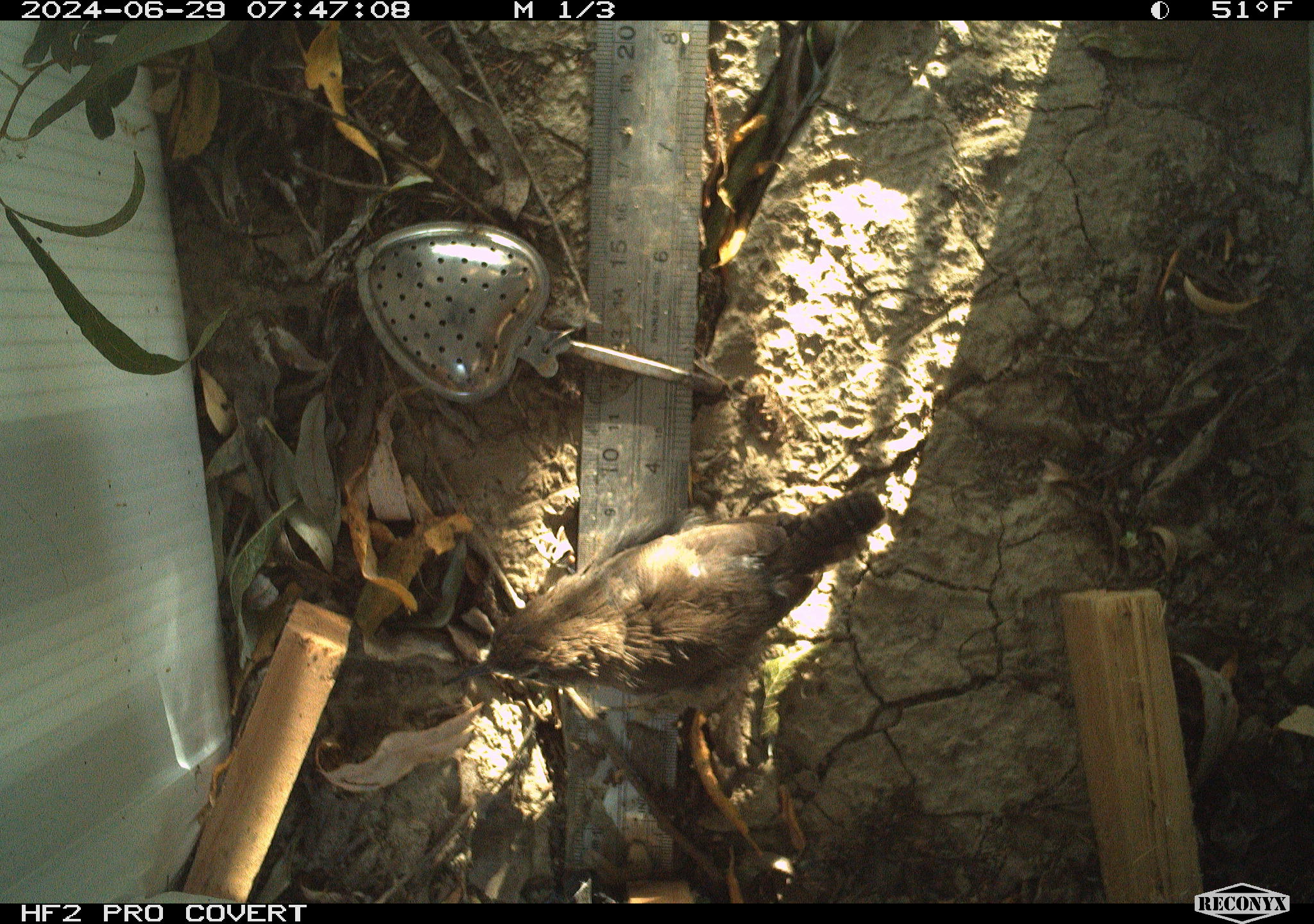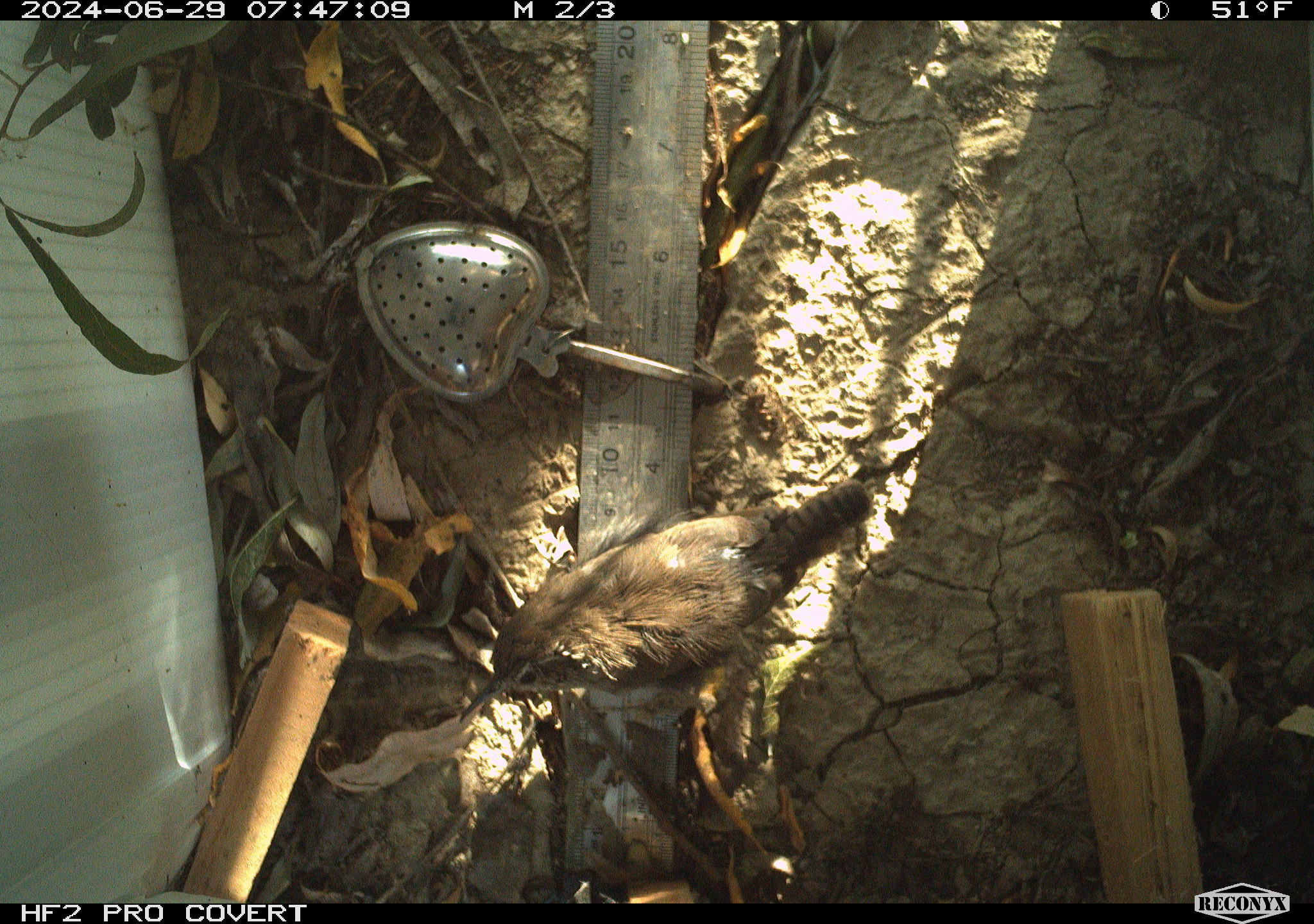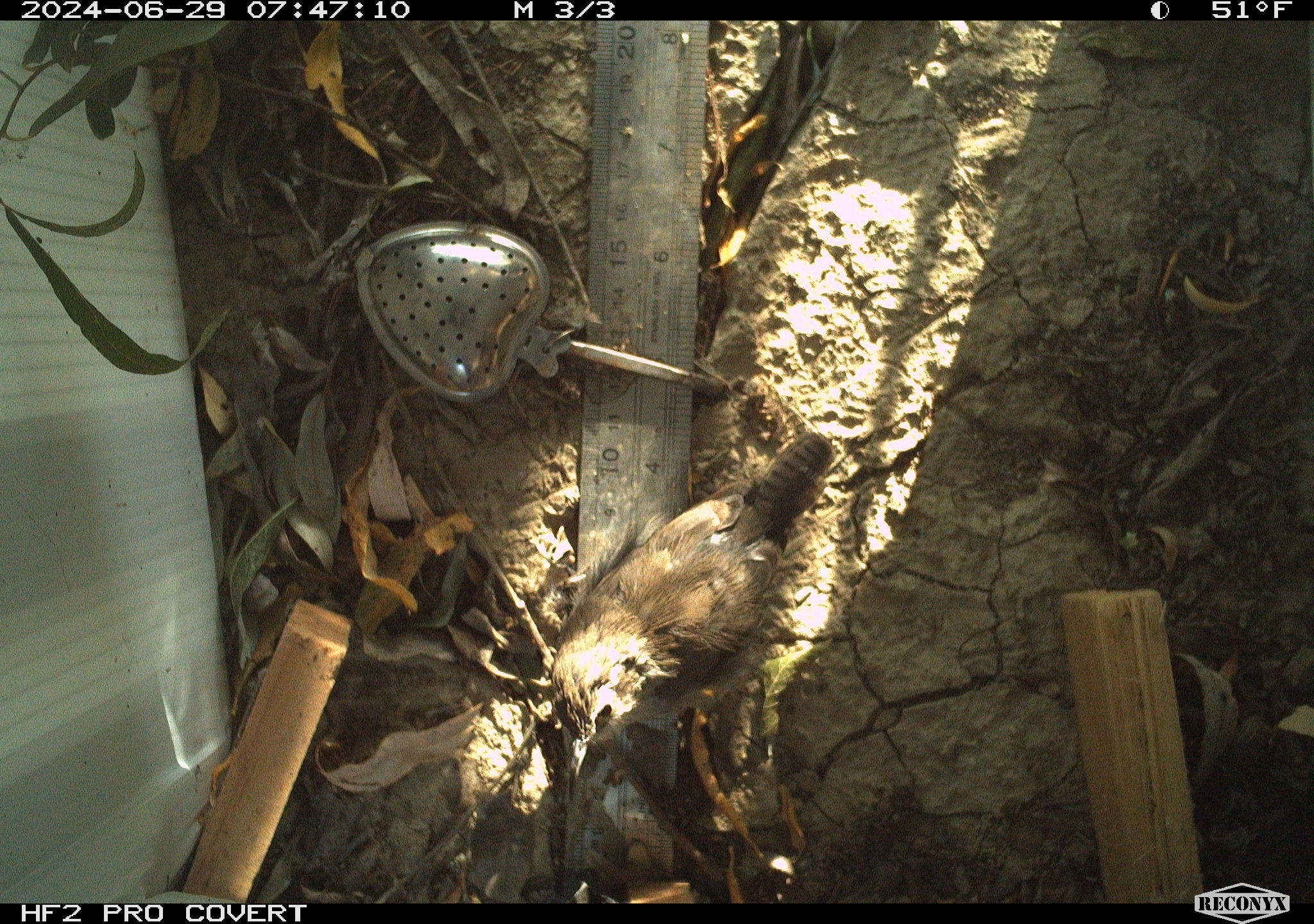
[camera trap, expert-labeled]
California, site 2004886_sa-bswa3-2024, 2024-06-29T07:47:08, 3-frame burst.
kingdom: Animalia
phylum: Chordata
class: Aves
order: Passeriformes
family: Troglodytidae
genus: Thryomanes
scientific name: Thryomanes bewickii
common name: bewick's wren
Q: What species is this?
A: Bewick's wren (Thryomanes bewickii).